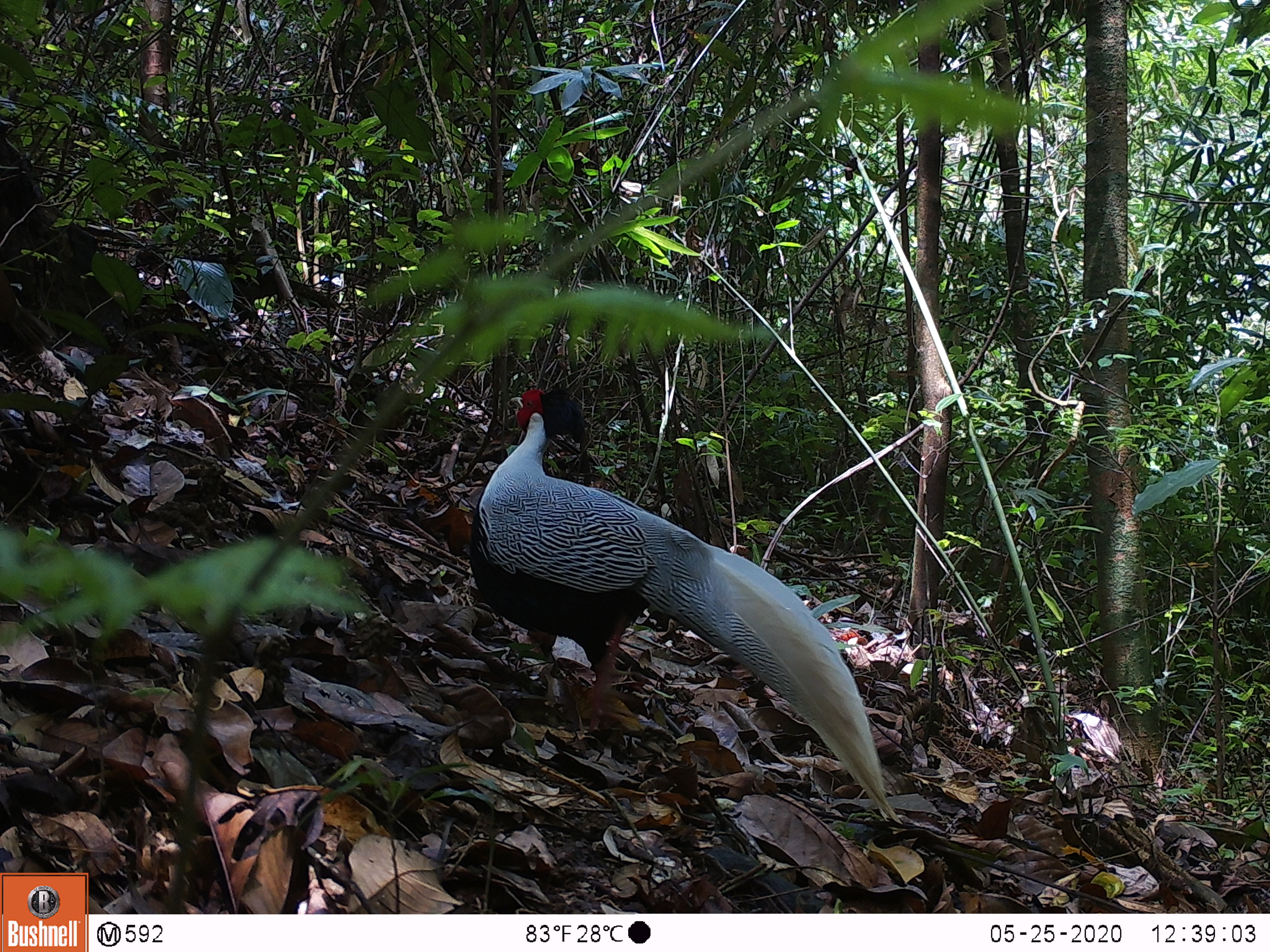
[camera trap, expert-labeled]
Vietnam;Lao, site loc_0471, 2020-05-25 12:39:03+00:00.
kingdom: Animalia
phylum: Chordata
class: Aves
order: Galliformes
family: Phasianidae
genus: Lophura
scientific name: Lophura nycthemera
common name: silver pheasant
Silver pheasant (Lophura nycthemera). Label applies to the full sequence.